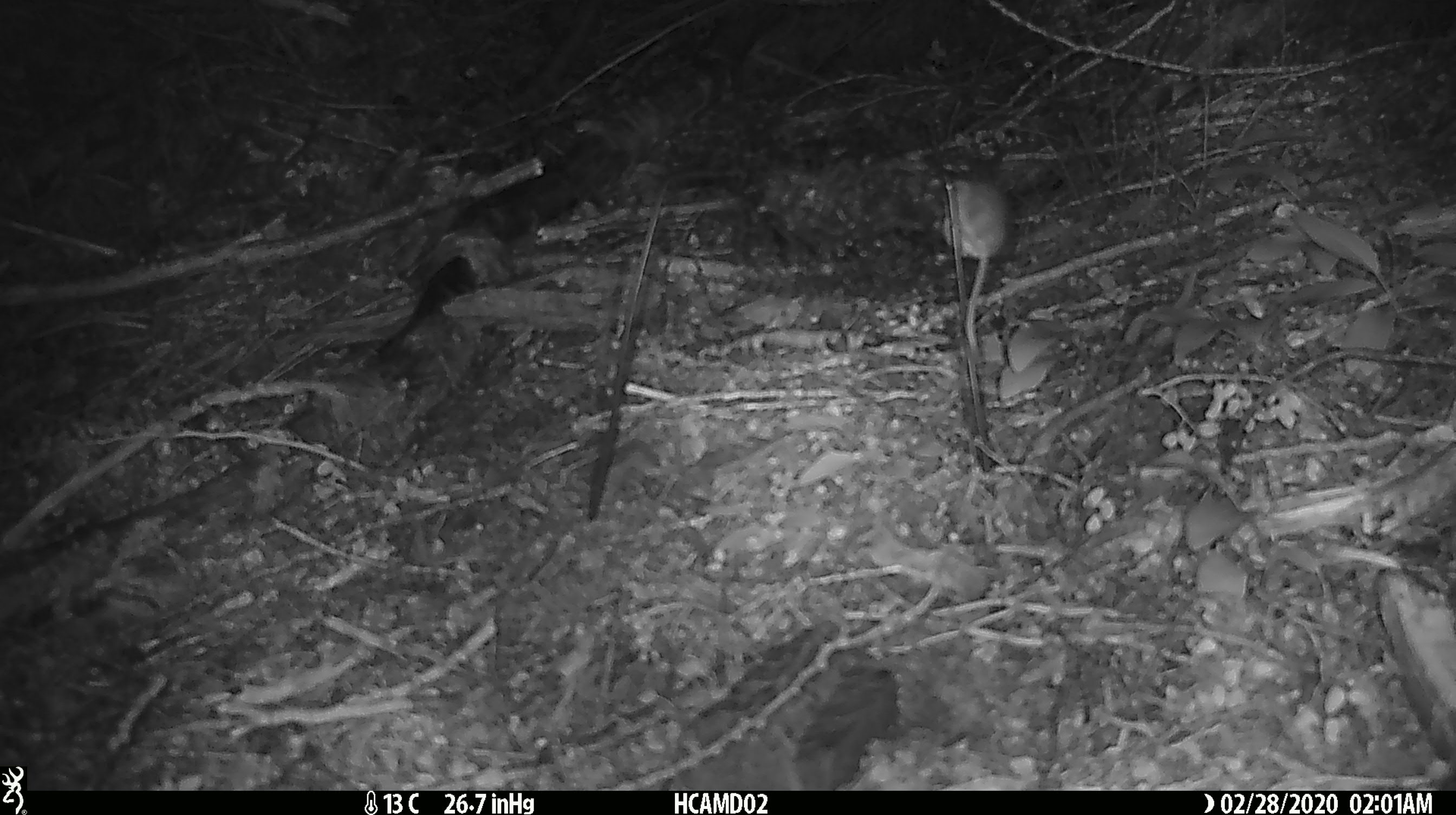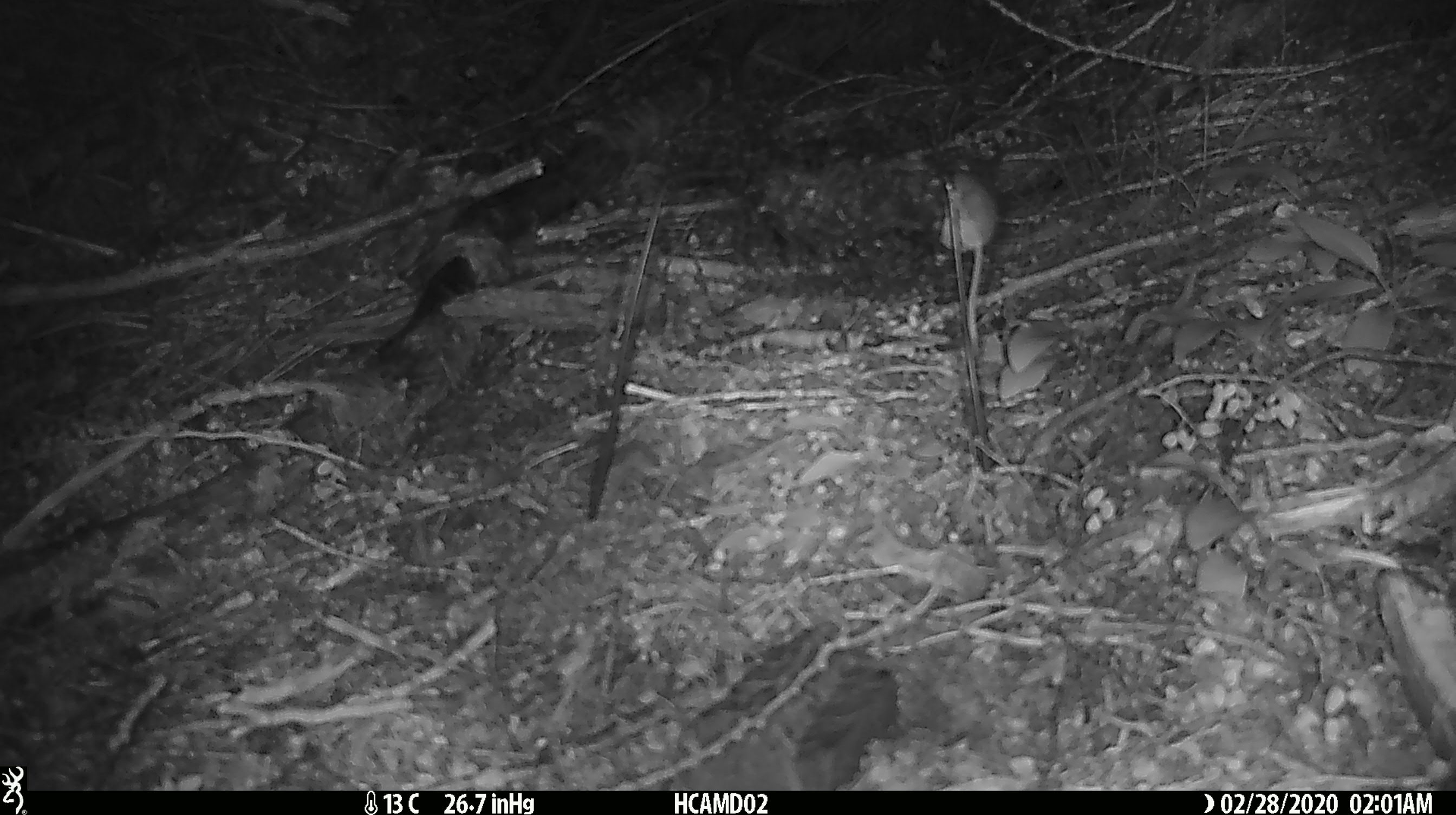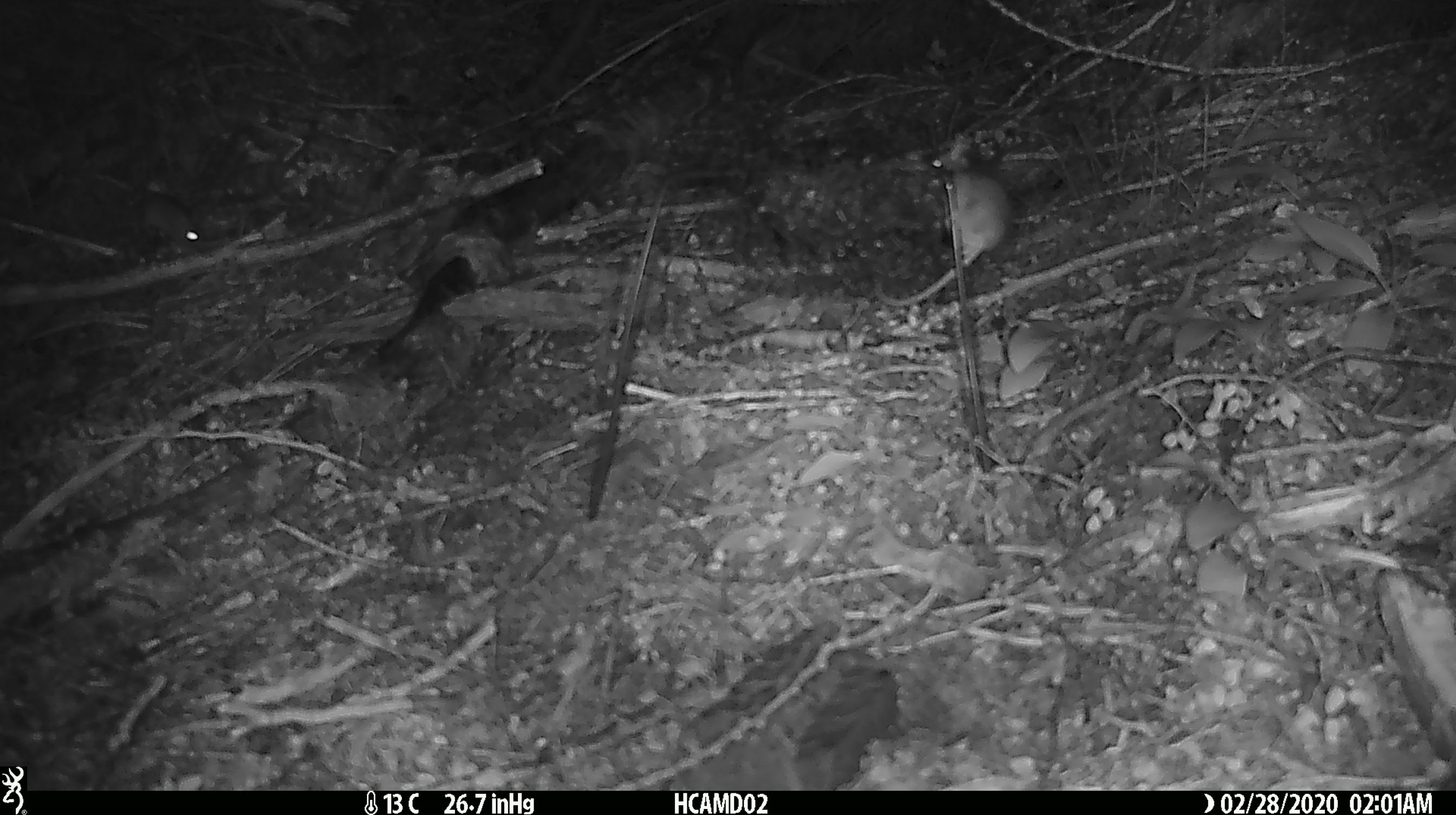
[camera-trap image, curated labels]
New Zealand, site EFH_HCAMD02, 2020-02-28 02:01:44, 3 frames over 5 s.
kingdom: Animalia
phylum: Chordata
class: Mammalia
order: Rodentia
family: Muridae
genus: Mus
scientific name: Mus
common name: mouse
Mouse (Mus).